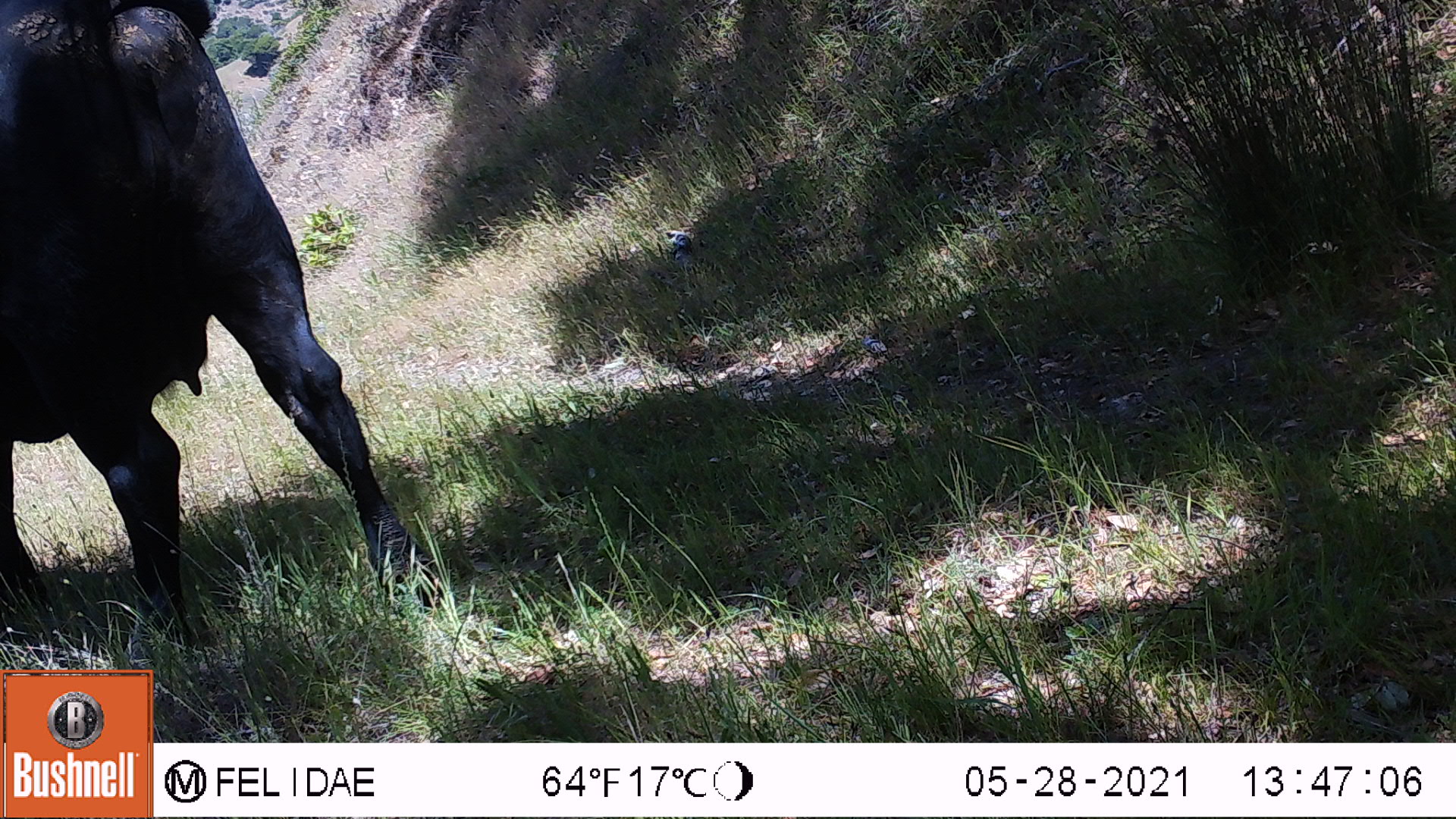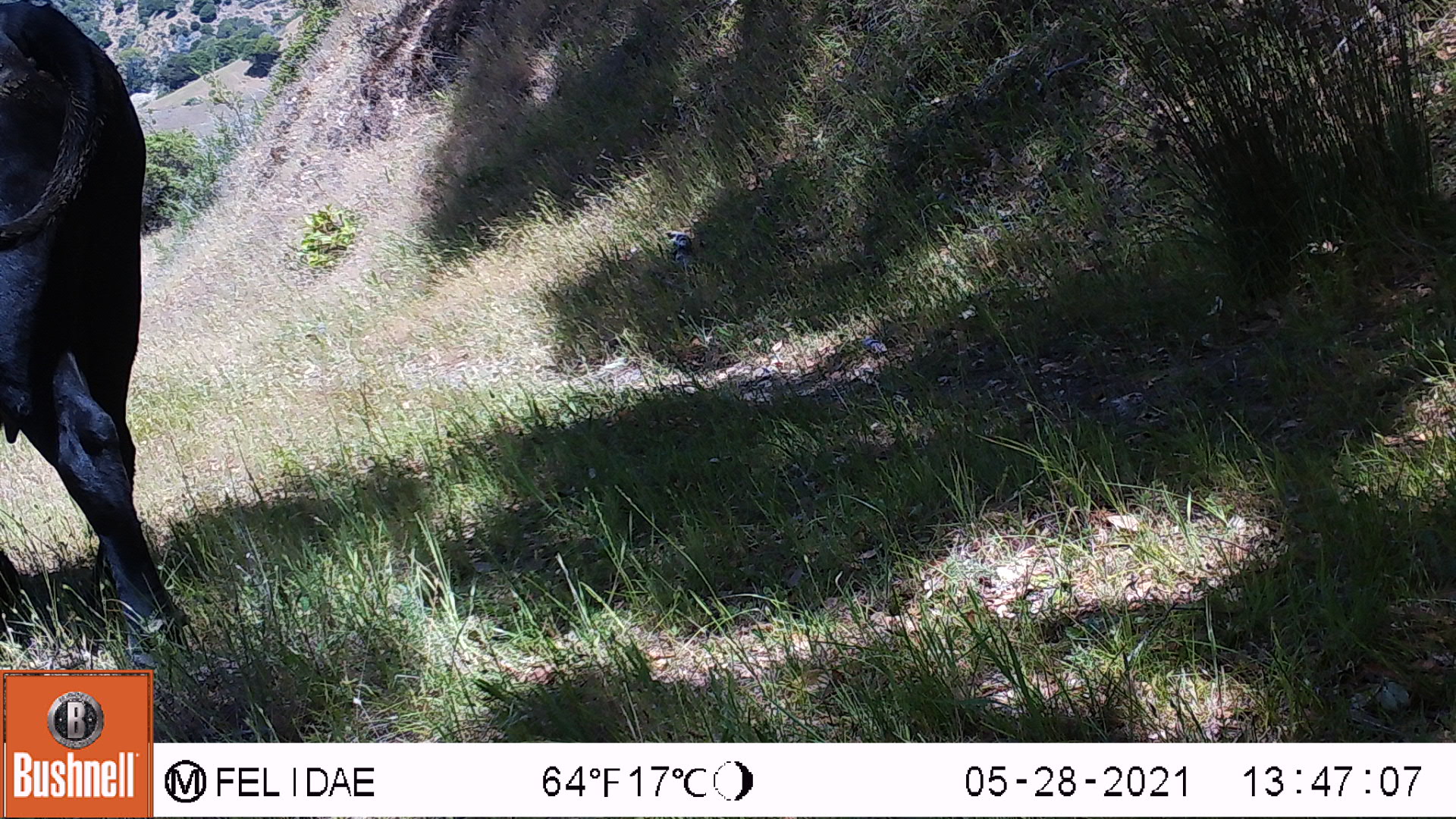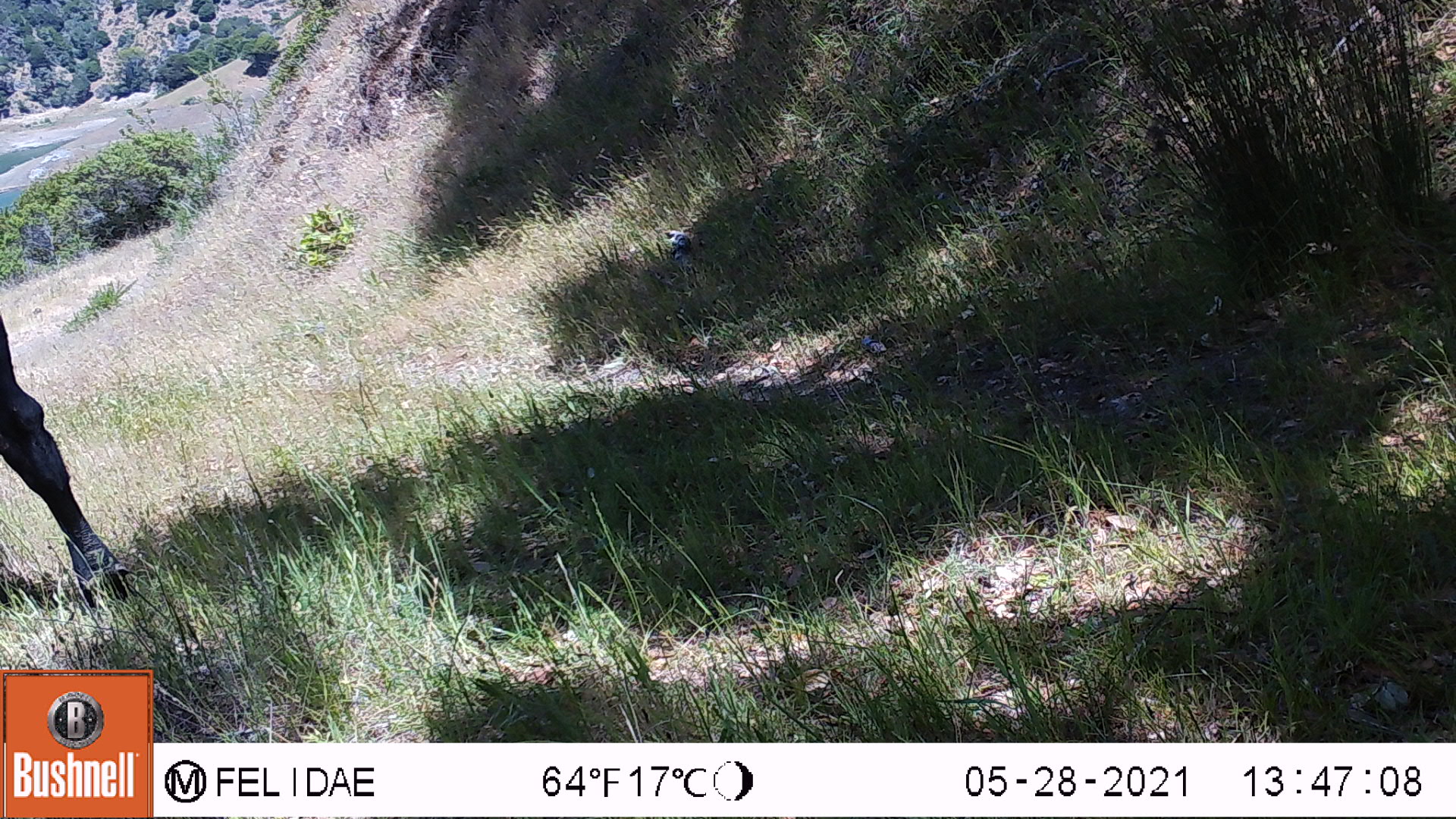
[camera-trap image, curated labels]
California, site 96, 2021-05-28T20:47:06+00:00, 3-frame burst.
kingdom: Animalia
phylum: Chordata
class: Mammalia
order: Artiodactyla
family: Bovidae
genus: Bos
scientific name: Bos taurus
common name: domestic cattle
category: cattle